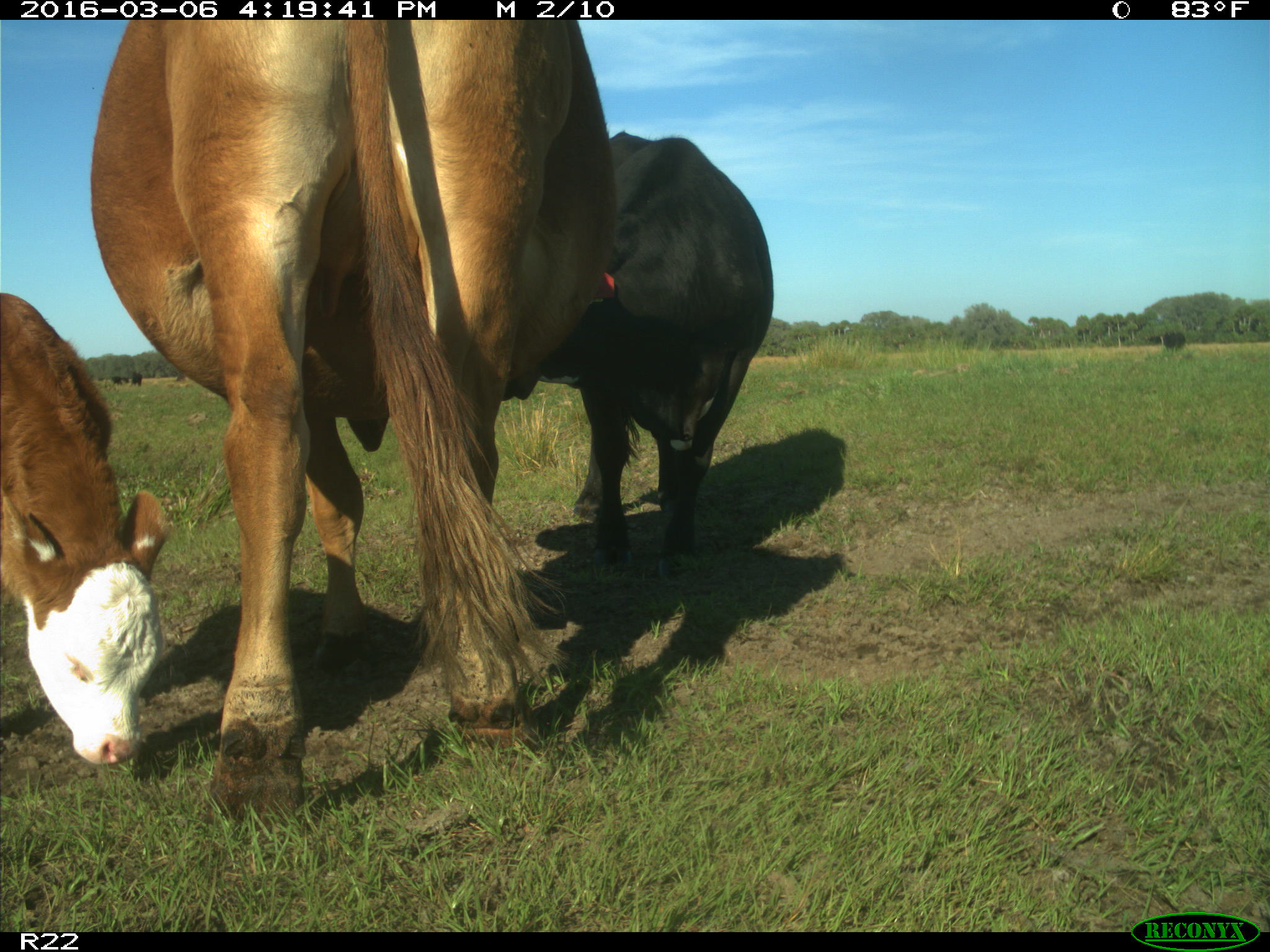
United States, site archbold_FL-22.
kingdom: Animalia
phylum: Chordata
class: Mammalia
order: Artiodactyla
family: Bovidae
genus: Bos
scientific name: Bos taurus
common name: domestic cow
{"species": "Bos taurus (domestic cow)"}